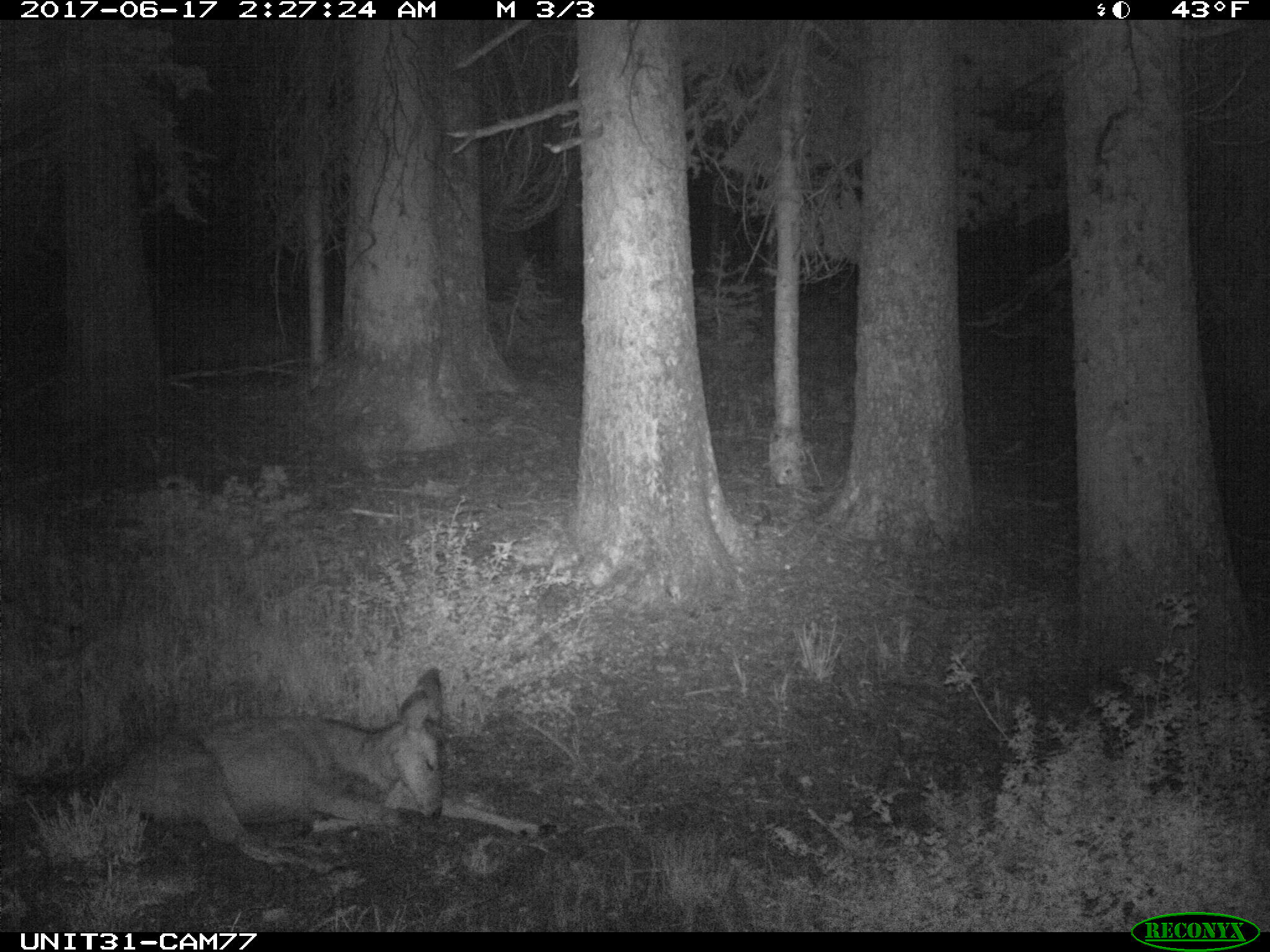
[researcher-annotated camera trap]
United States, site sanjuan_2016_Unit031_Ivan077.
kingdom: Animalia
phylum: Chordata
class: Mammalia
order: Artiodactyla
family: Cervidae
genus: Odocoileus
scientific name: Odocoileus hemionus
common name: mule deer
Odocoileus hemionus (mule deer).